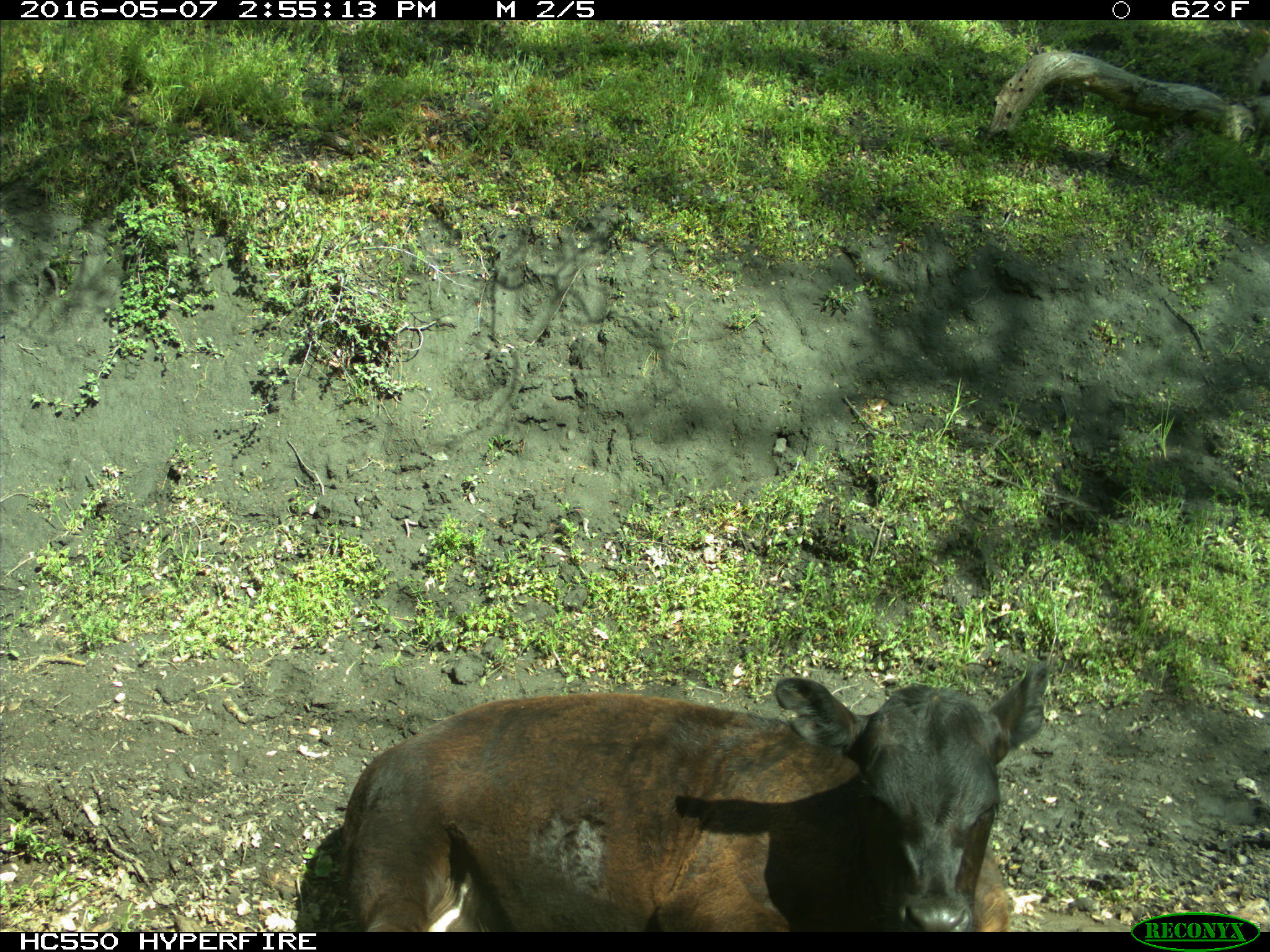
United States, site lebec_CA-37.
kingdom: Animalia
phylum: Chordata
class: Mammalia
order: Artiodactyla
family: Bovidae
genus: Bos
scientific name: Bos taurus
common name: domestic cow